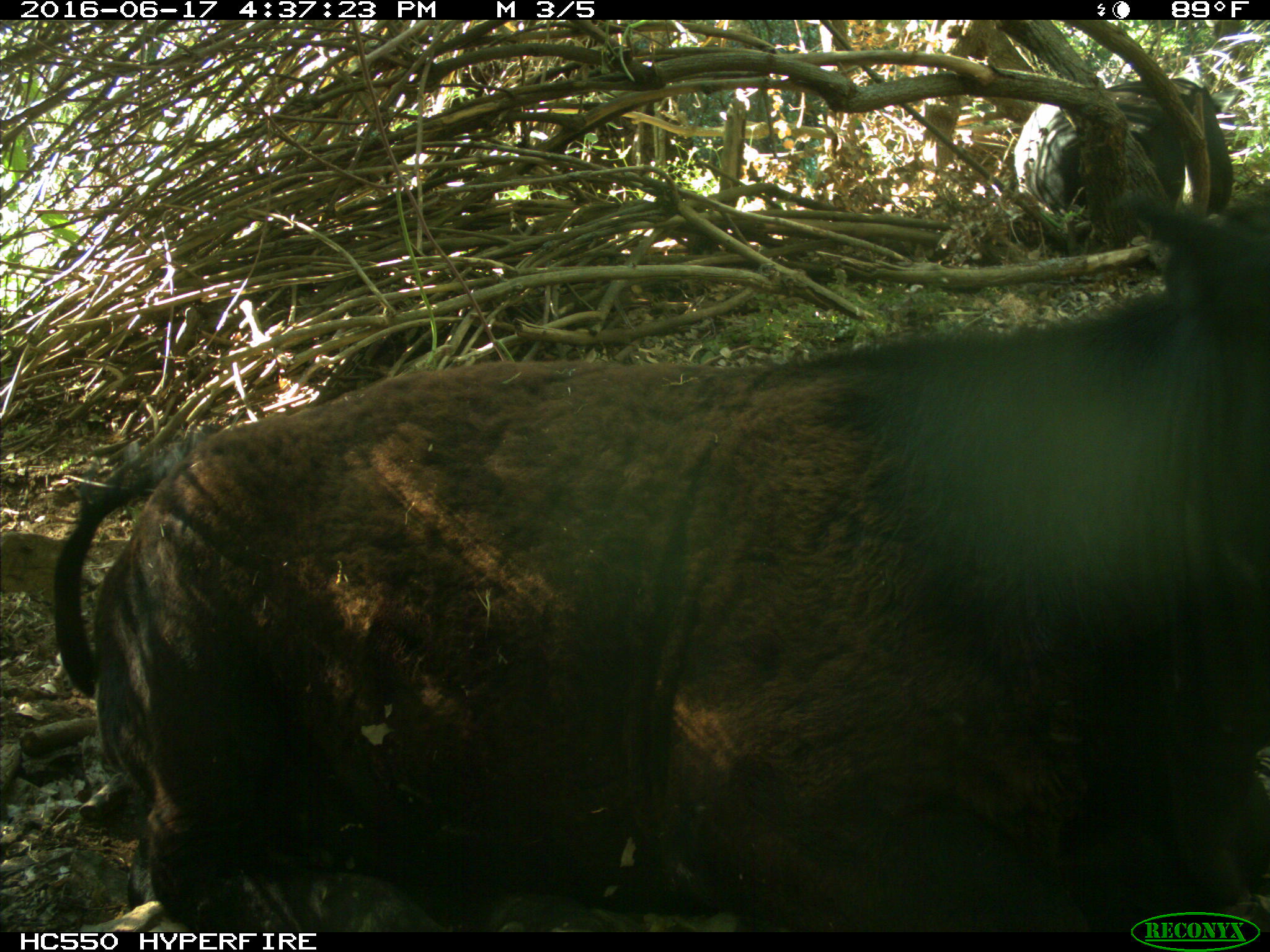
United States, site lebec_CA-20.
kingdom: Animalia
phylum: Chordata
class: Mammalia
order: Artiodactyla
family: Bovidae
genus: Bos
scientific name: Bos taurus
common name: domestic cow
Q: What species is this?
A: Bos taurus (domestic cow).